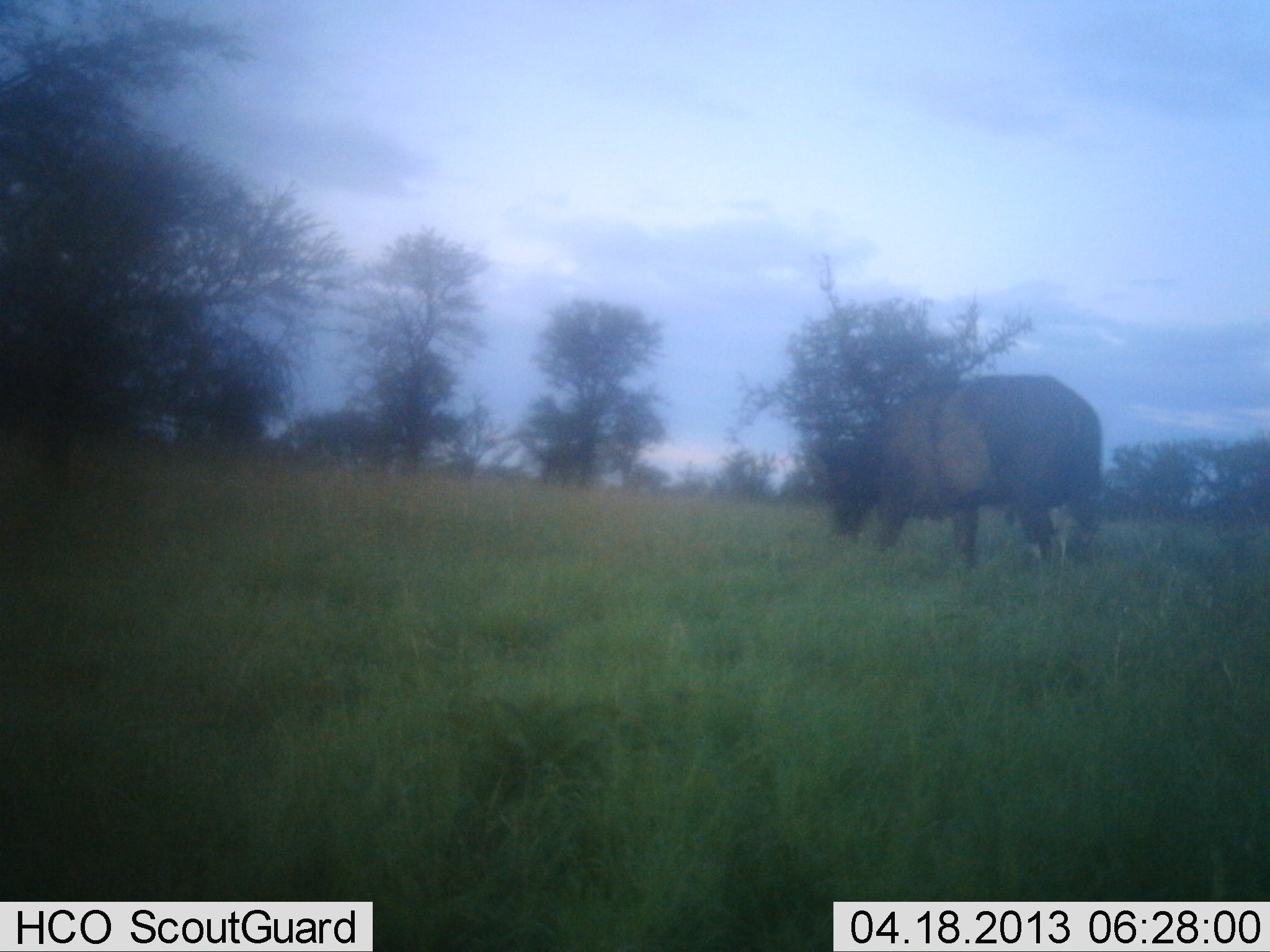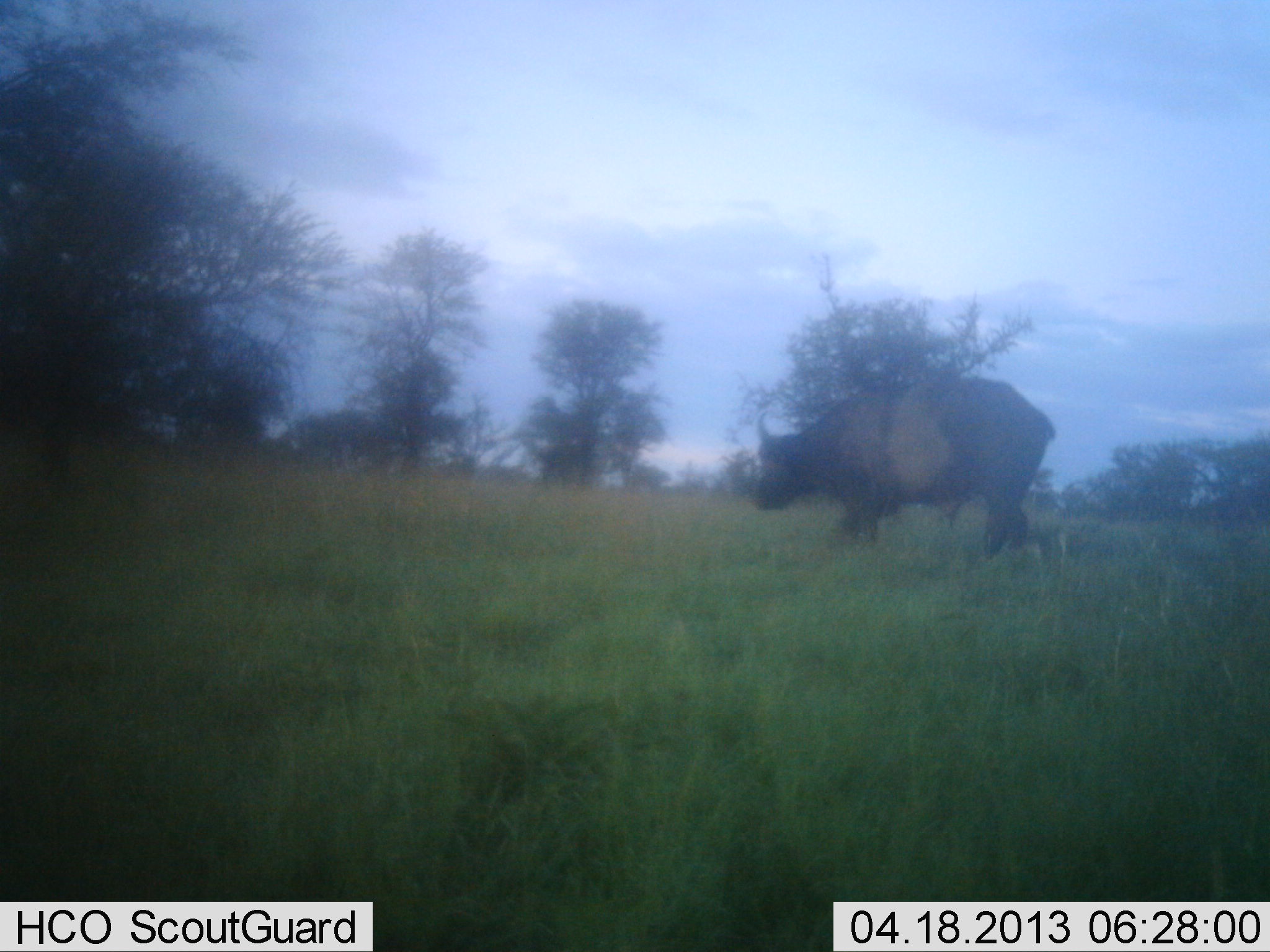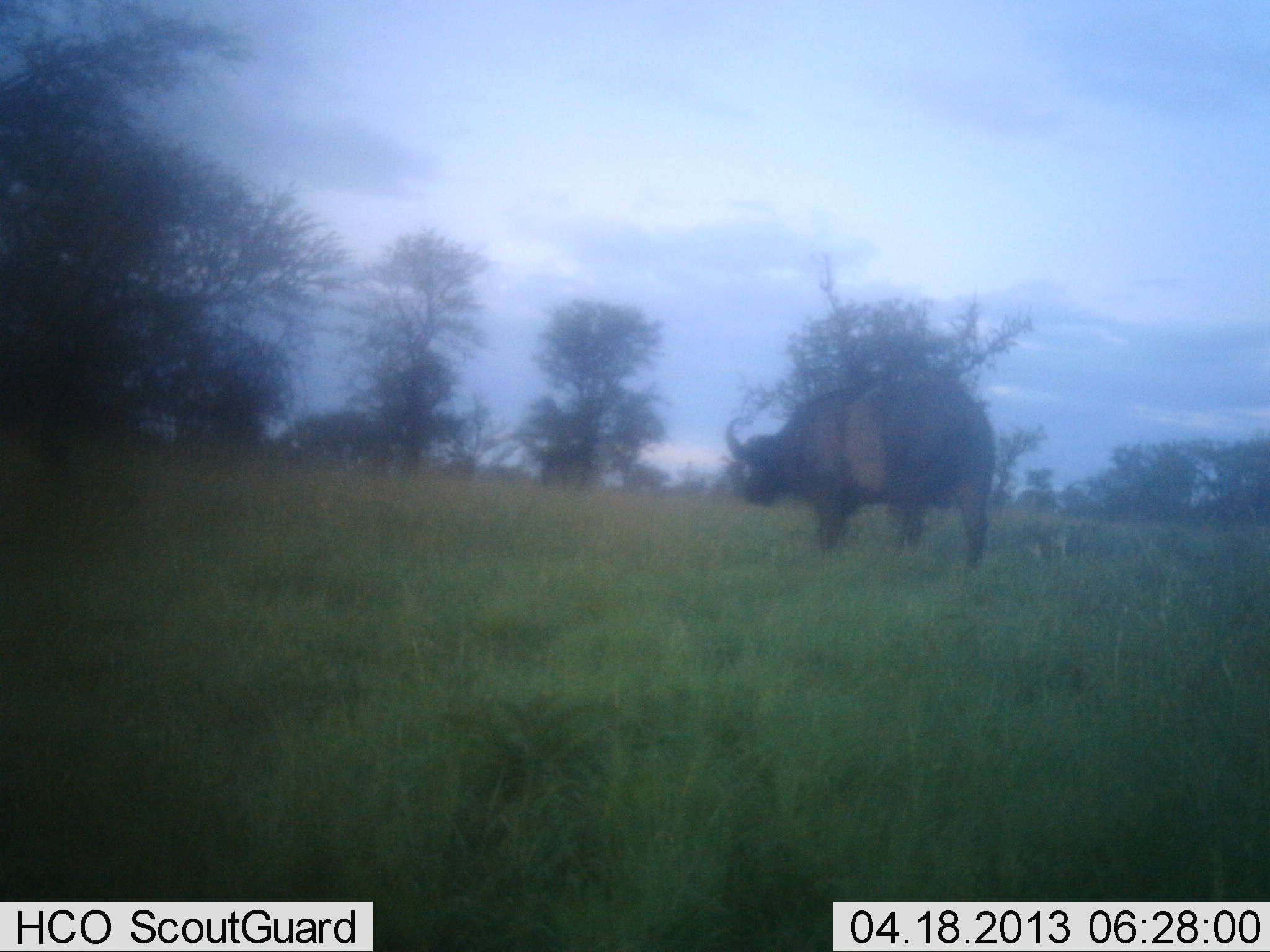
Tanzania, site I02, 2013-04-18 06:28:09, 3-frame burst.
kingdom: Animalia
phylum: Chordata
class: Mammalia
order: Artiodactyla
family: Bovidae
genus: Syncerus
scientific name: Syncerus caffer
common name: cape buffalo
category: buffalo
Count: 1.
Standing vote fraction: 5%.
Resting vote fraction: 0%.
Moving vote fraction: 90%.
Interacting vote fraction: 0%.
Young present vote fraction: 0%.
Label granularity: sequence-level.